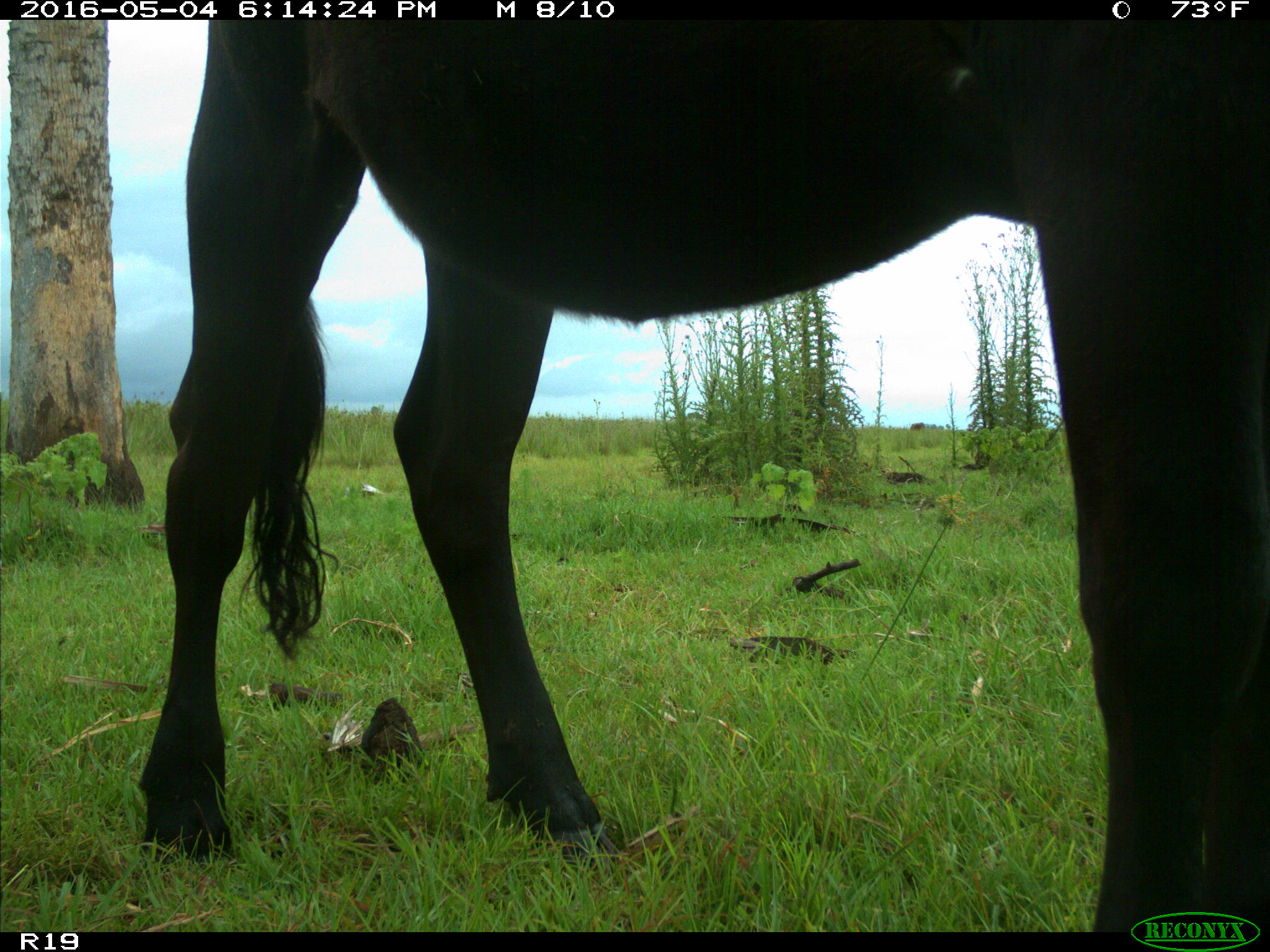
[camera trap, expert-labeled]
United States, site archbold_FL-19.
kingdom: Animalia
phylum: Chordata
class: Mammalia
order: Artiodactyla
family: Bovidae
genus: Bos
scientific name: Bos taurus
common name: domestic cow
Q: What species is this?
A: Bos taurus (domestic cow).